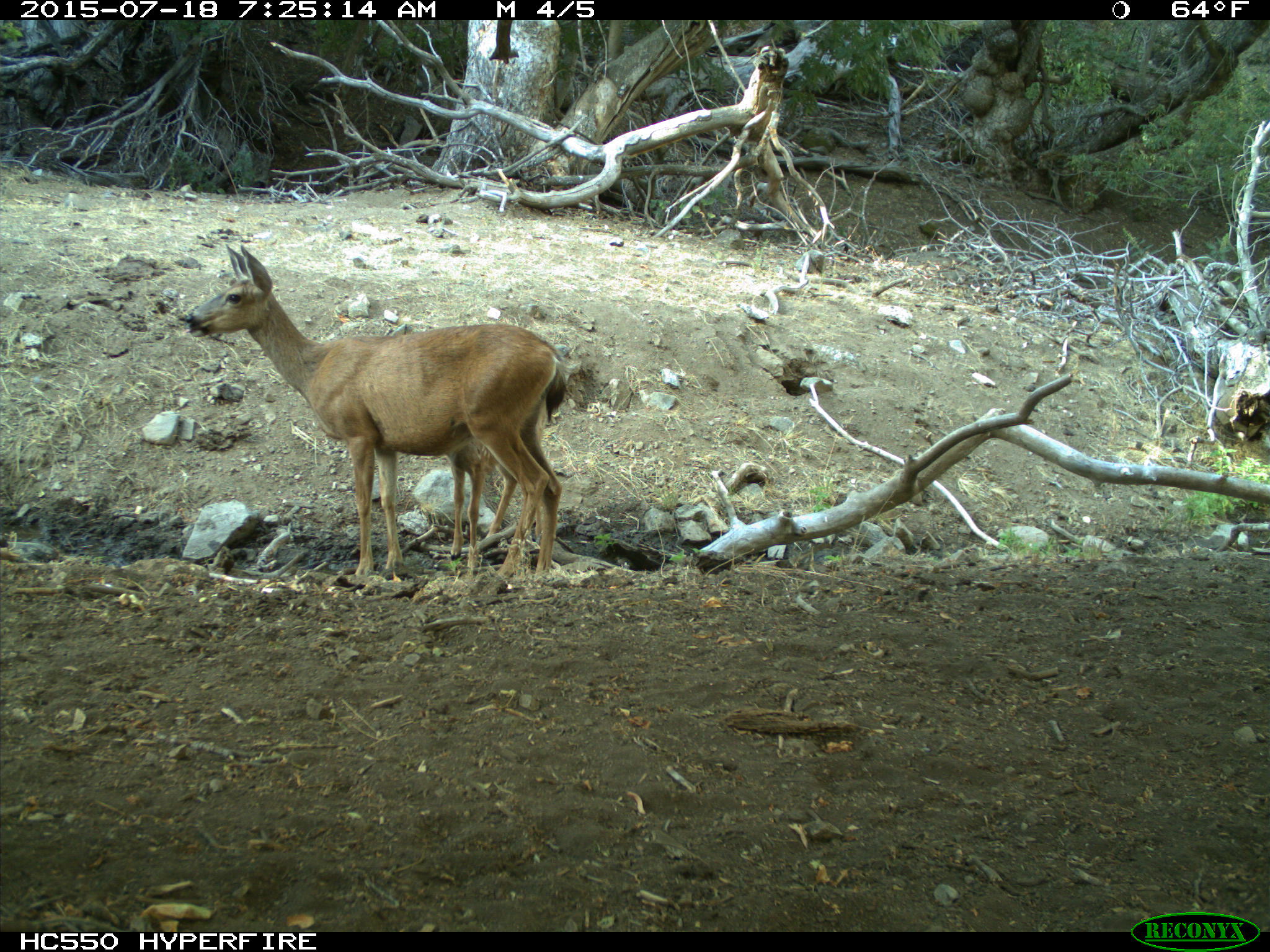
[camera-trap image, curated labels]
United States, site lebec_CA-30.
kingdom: Animalia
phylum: Chordata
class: Mammalia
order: Artiodactyla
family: Cervidae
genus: Odocoileus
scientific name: Odocoileus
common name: deer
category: unidentified deer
Unidentified deer (deer) (Odocoileus).